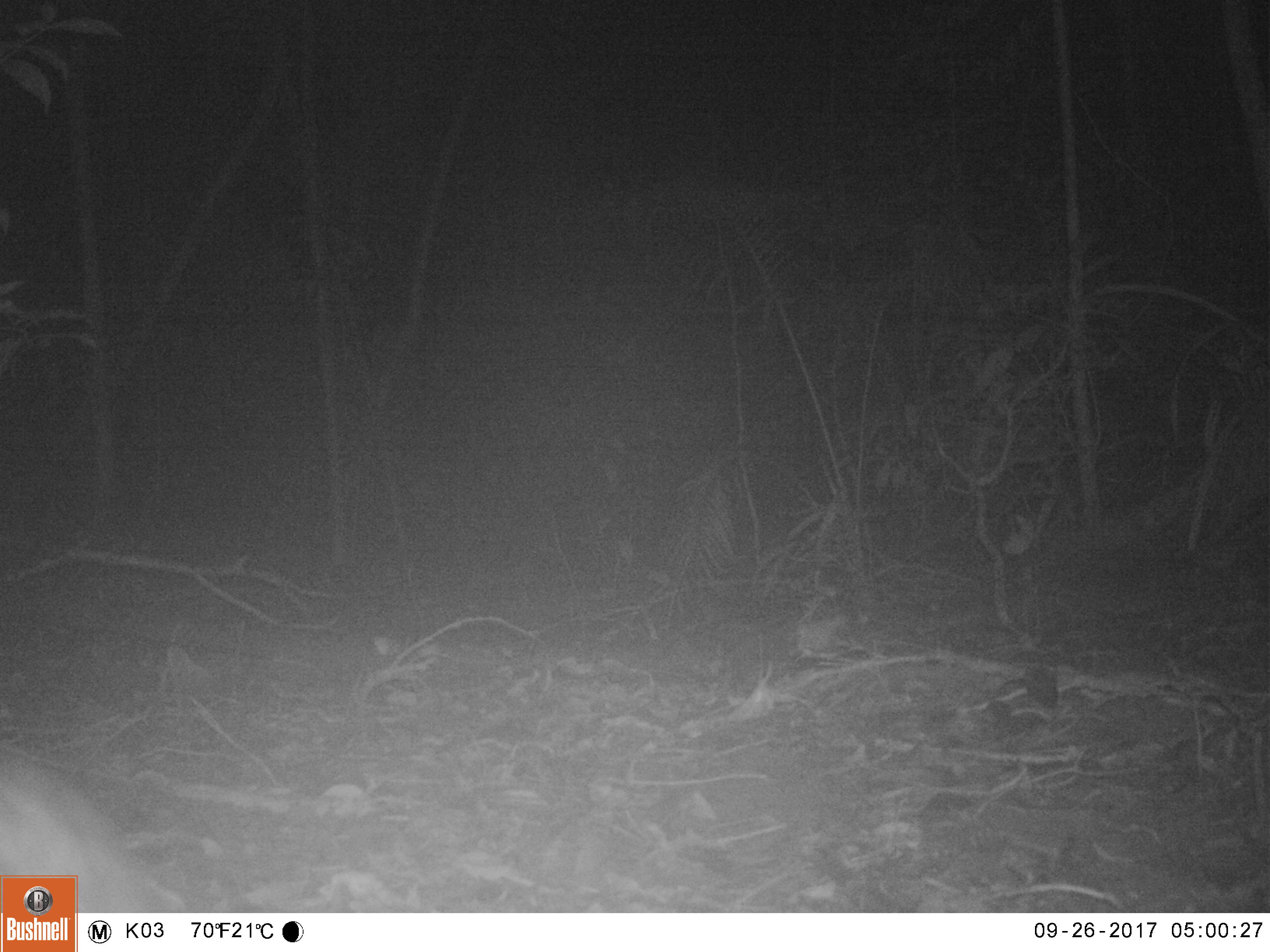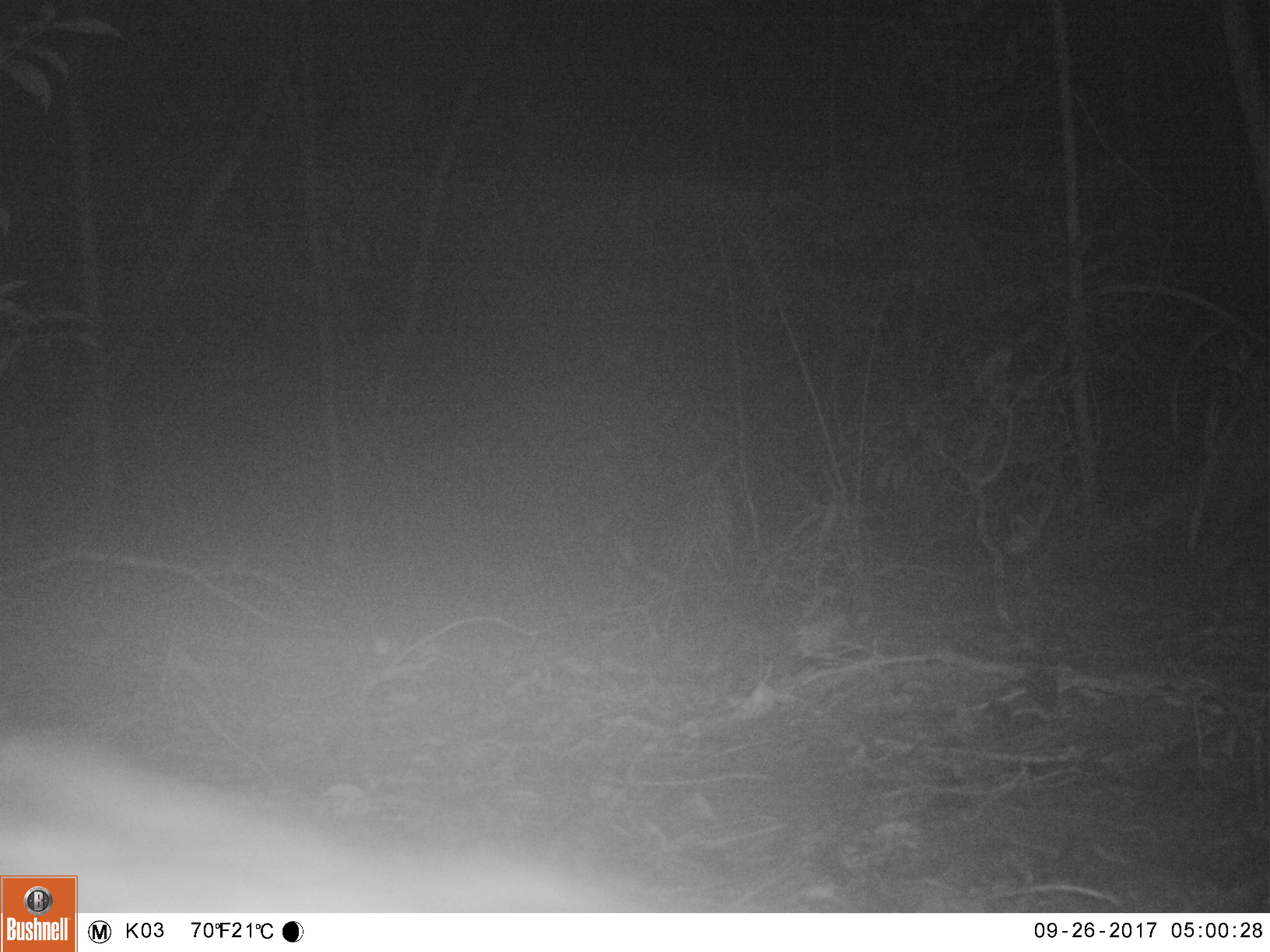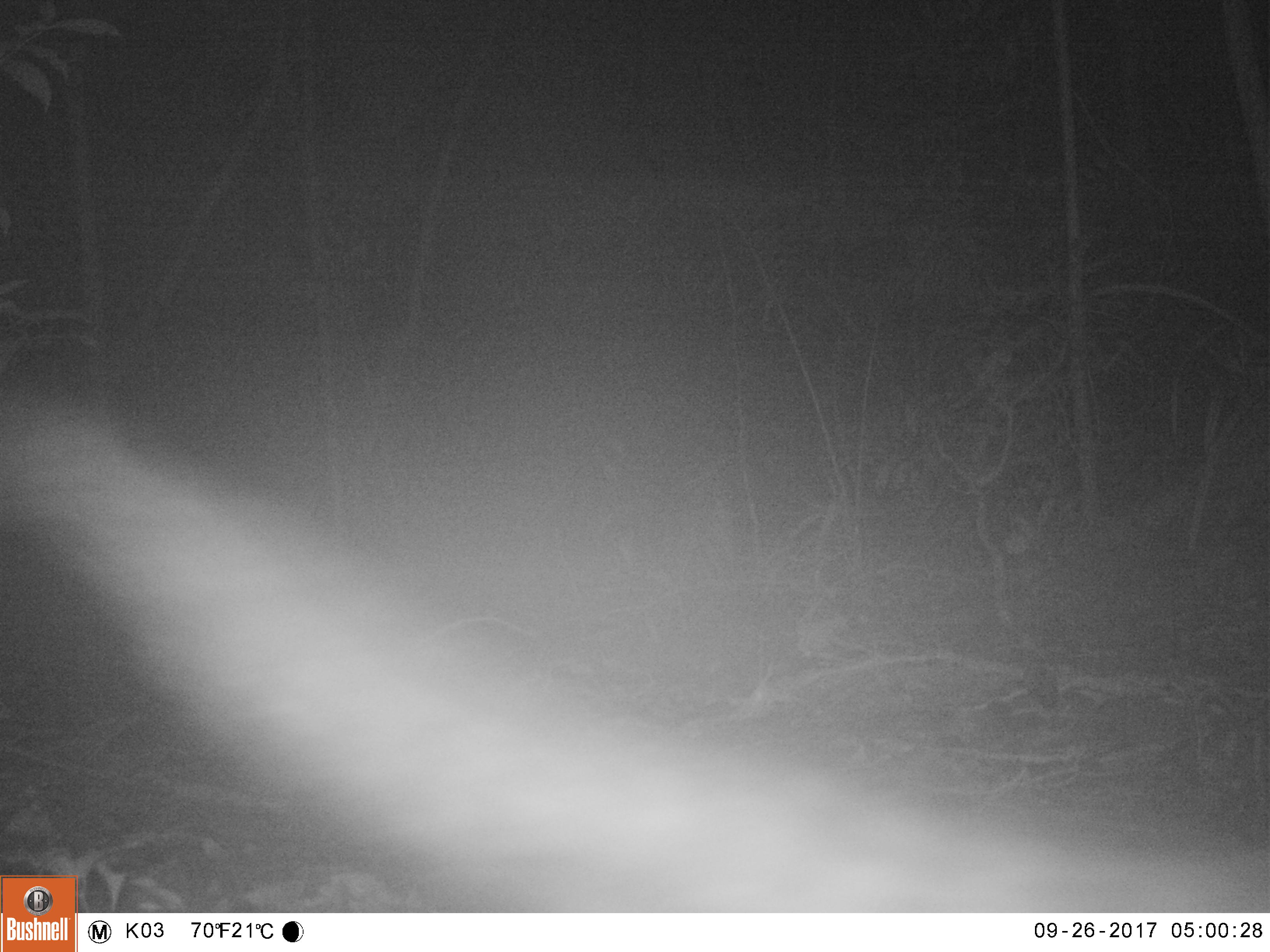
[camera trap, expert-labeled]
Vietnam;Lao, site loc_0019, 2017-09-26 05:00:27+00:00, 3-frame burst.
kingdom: Animalia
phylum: Chordata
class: Mammalia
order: Carnivora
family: Viverridae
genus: Paradoxurus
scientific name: Paradoxurus hermaphroditus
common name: common palm civet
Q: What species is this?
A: Common palm civet (Paradoxurus hermaphroditus).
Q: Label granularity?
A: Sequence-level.